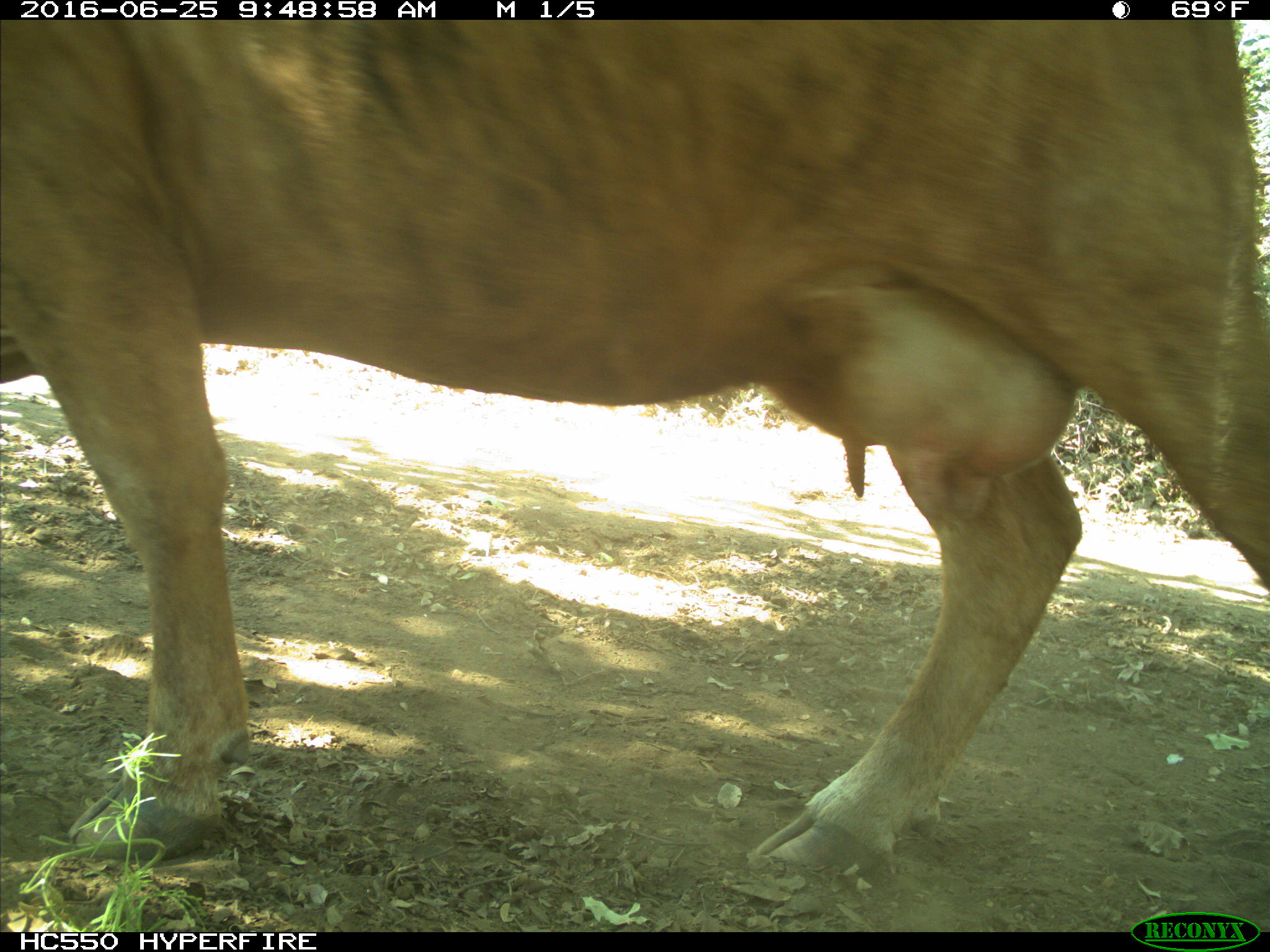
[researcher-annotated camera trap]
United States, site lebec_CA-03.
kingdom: Animalia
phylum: Chordata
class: Mammalia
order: Artiodactyla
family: Bovidae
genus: Bos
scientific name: Bos taurus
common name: domestic cow